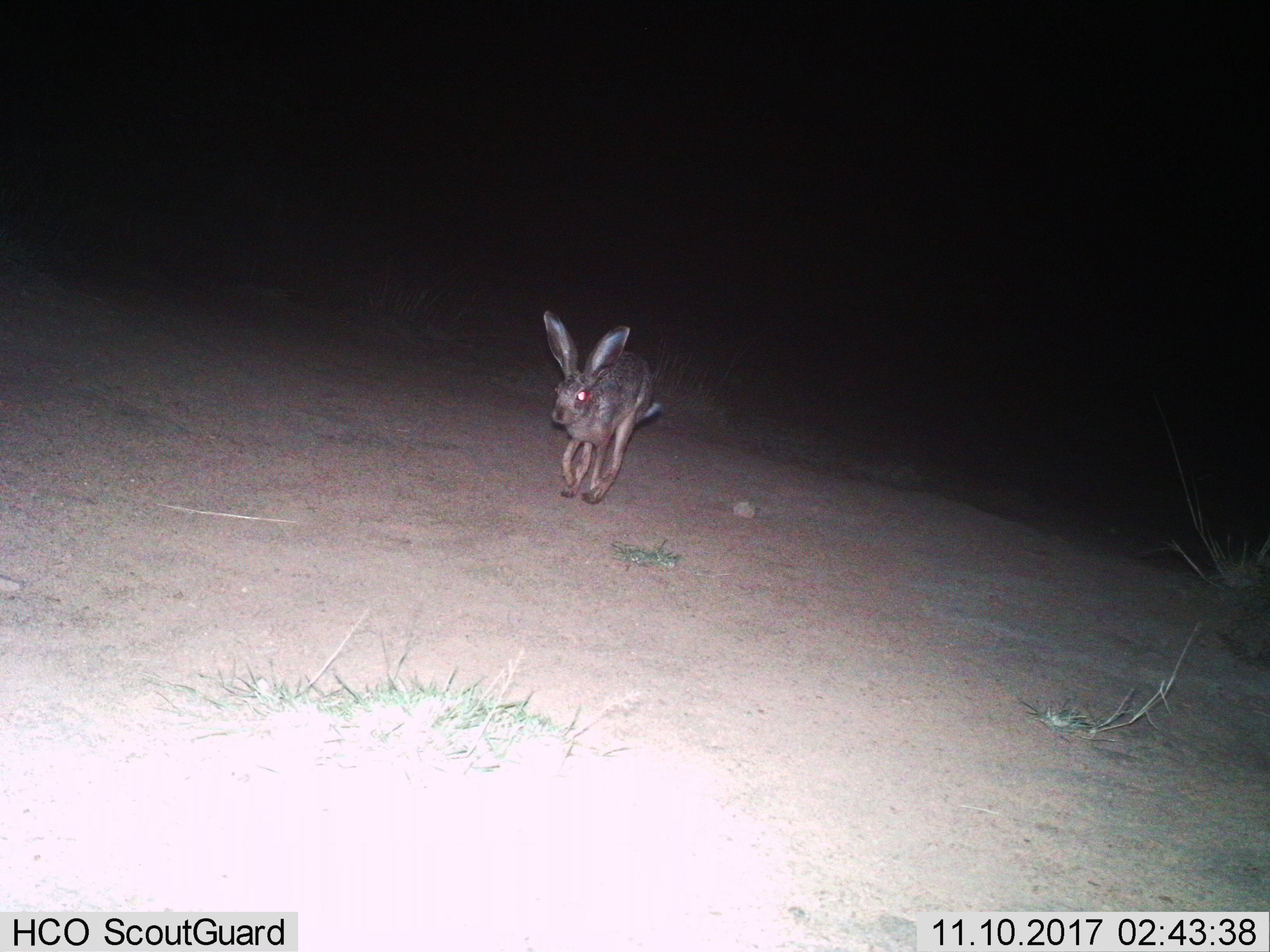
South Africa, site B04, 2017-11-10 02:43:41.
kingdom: Animalia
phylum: Chordata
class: Mammalia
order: Lagomorpha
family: Leporidae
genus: Lepus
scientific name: Lepus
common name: hare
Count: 1.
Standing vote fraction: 0%.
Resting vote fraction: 0%.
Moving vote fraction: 100%.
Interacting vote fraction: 0%.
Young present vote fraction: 0%.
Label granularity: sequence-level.